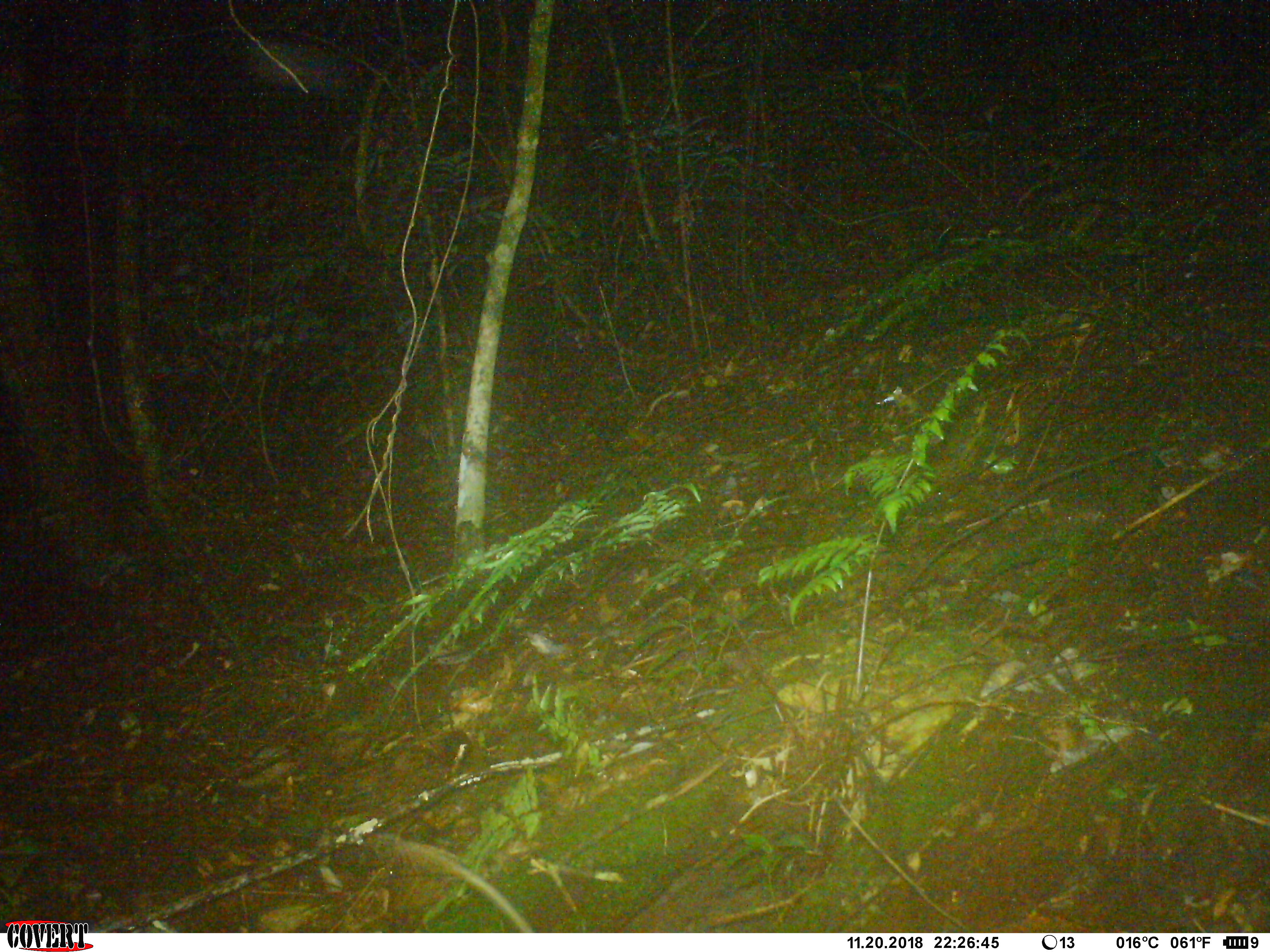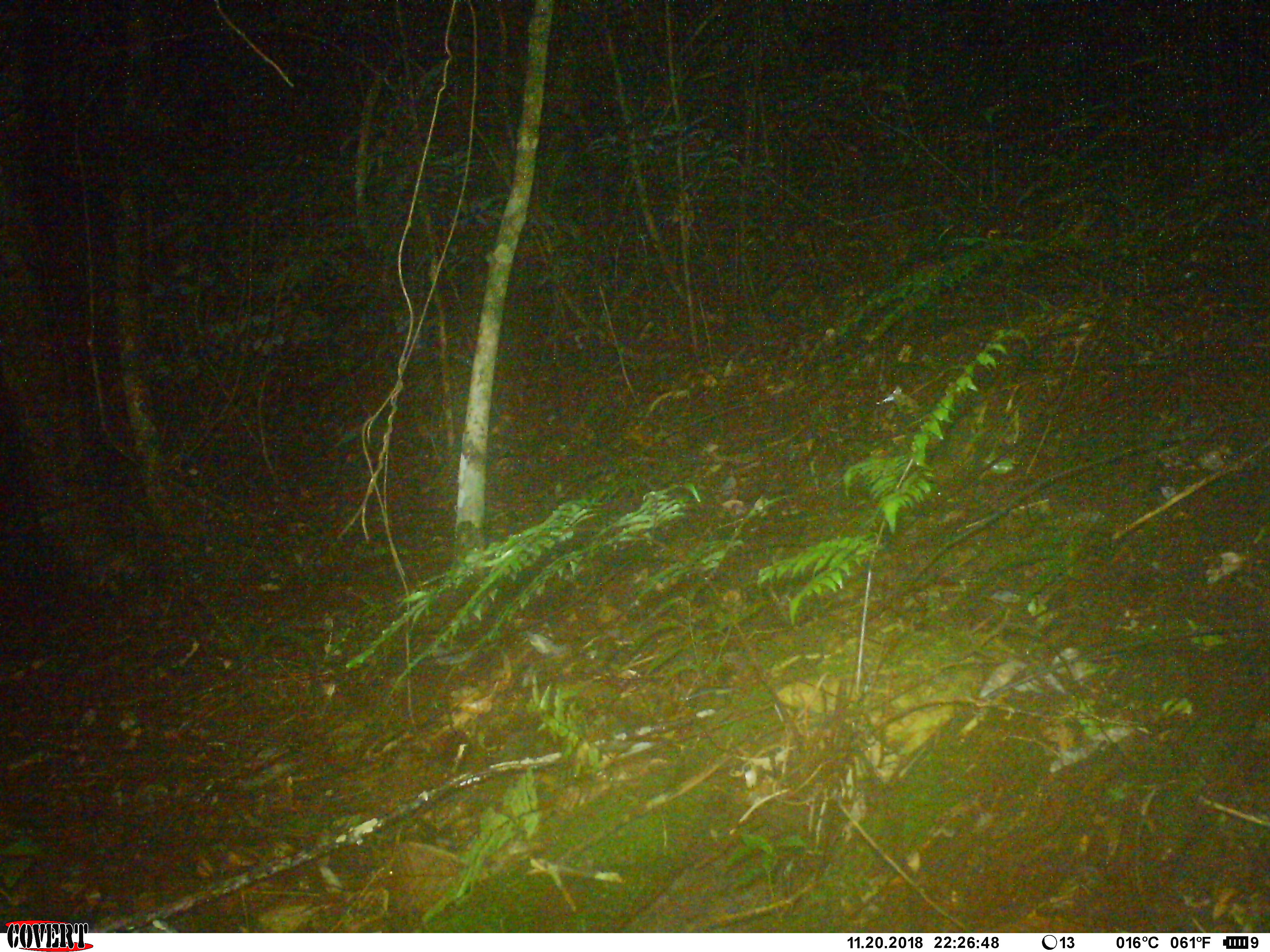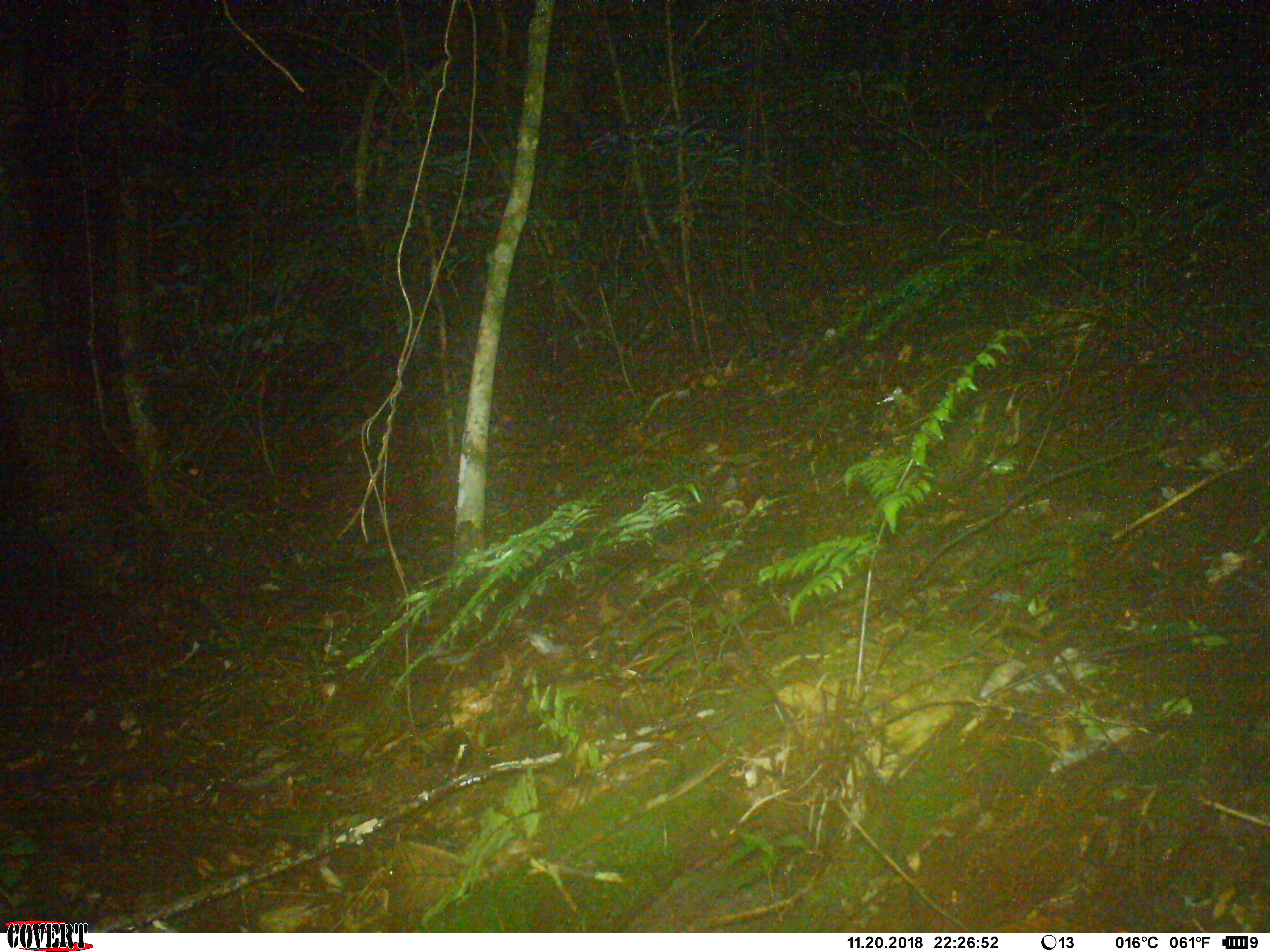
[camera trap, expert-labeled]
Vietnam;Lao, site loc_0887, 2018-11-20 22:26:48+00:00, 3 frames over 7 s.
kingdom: Animalia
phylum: Chordata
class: Mammalia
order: Rodentia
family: Muridae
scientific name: Muridae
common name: old-world mice and rats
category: unidentified murid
Unidentified murid (old-world mice and rats) (Muridae). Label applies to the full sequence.